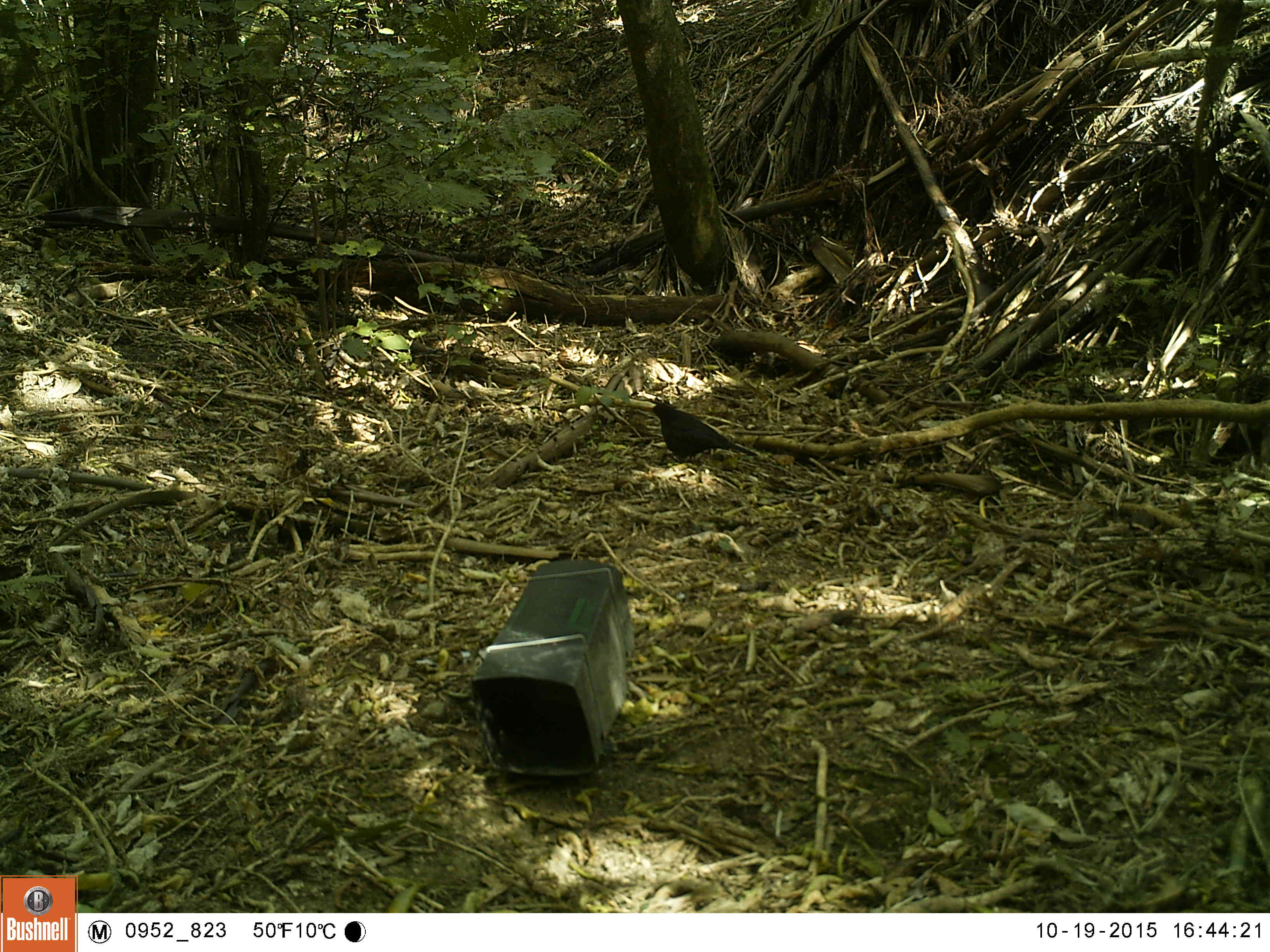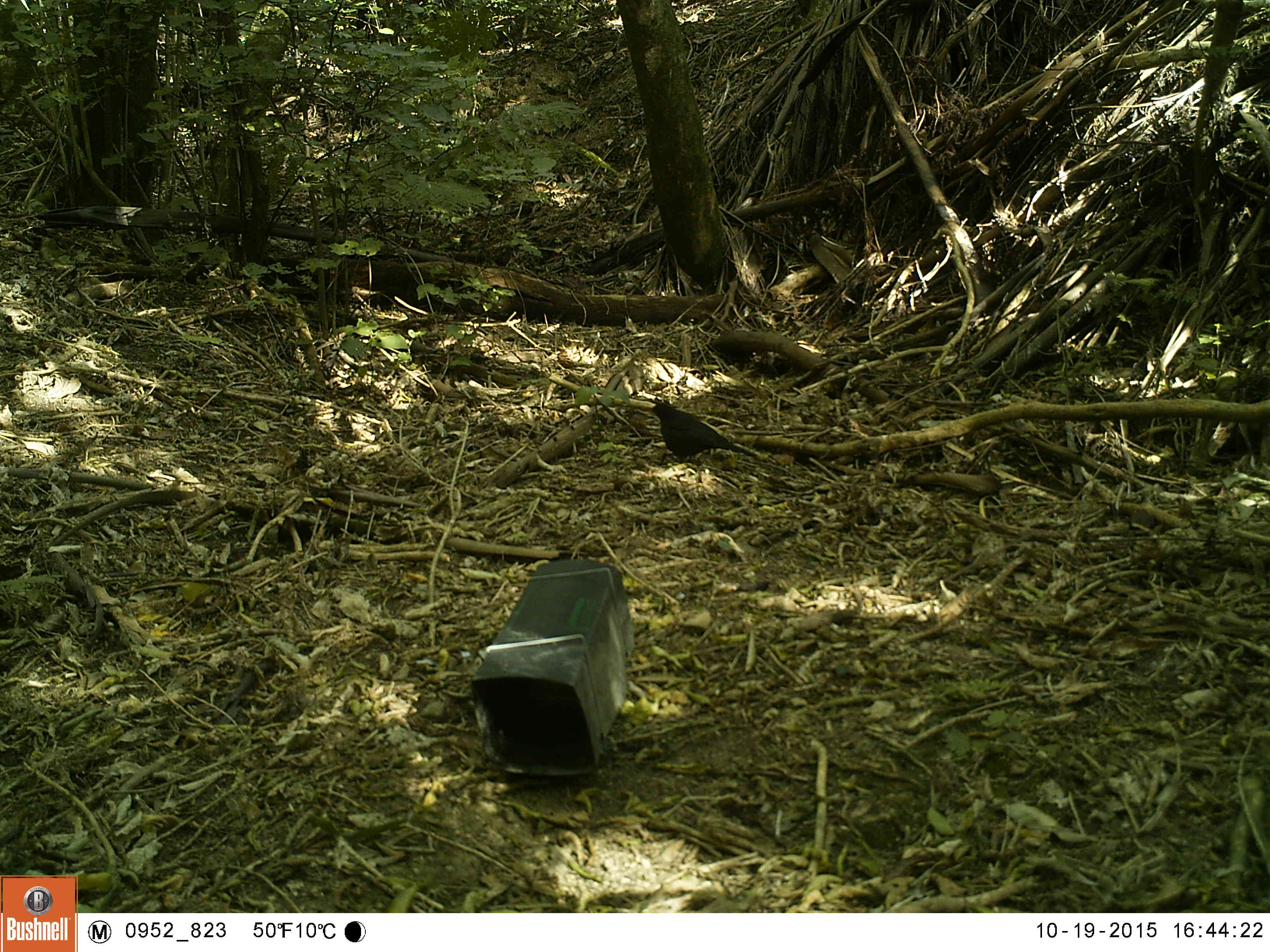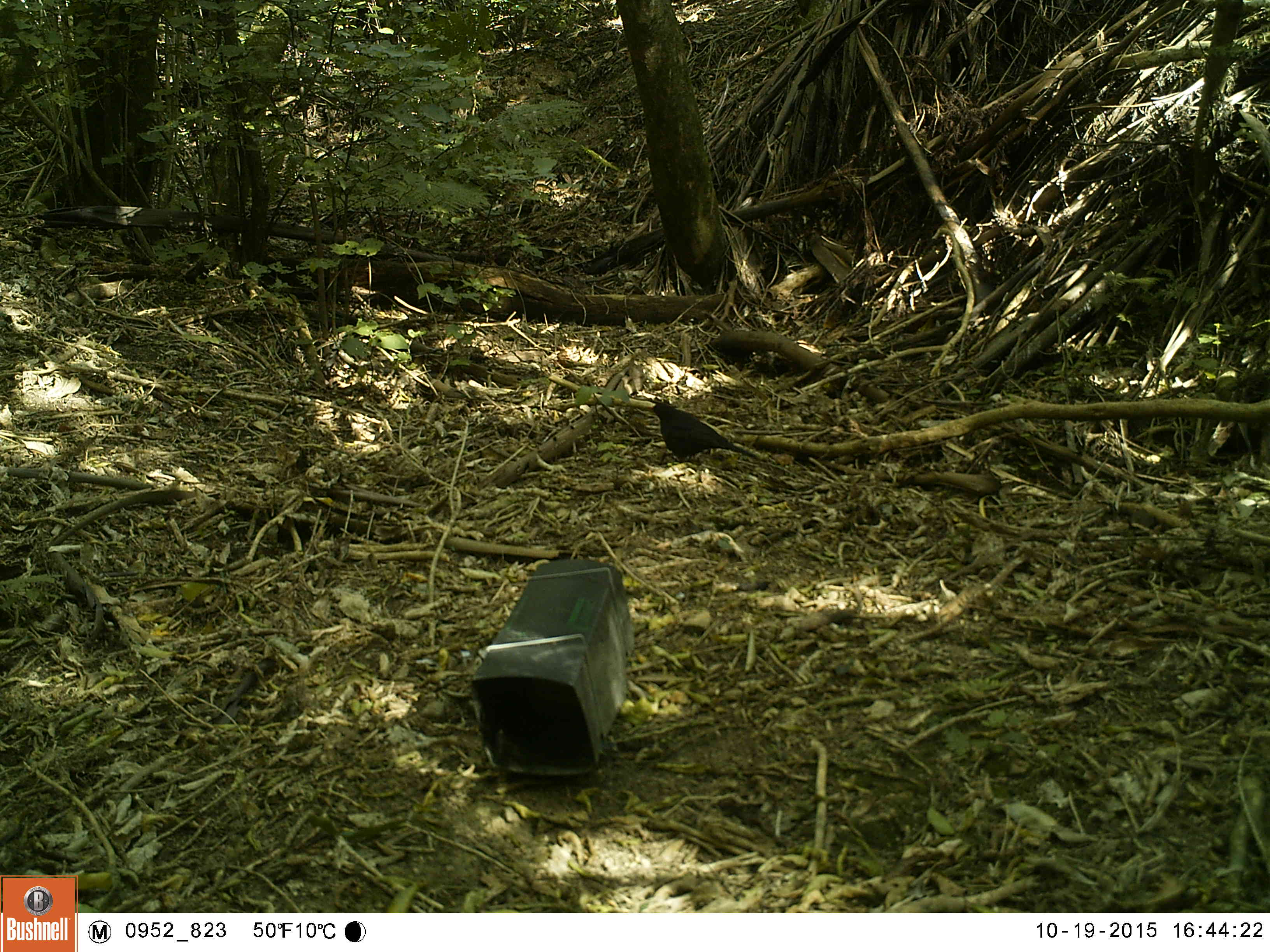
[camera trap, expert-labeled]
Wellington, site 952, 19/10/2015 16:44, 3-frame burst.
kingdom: Animalia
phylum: Chordata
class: Aves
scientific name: Aves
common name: bird